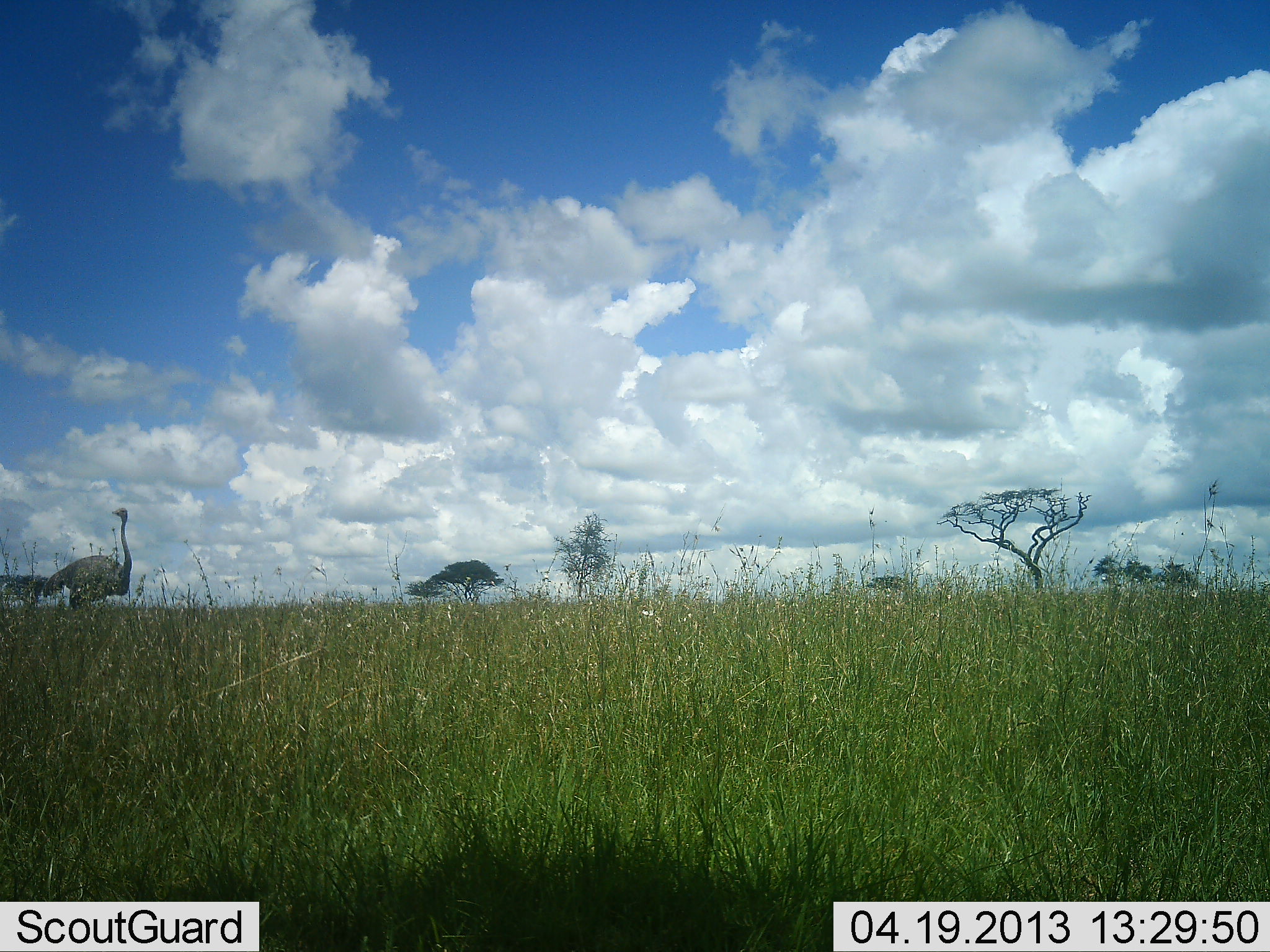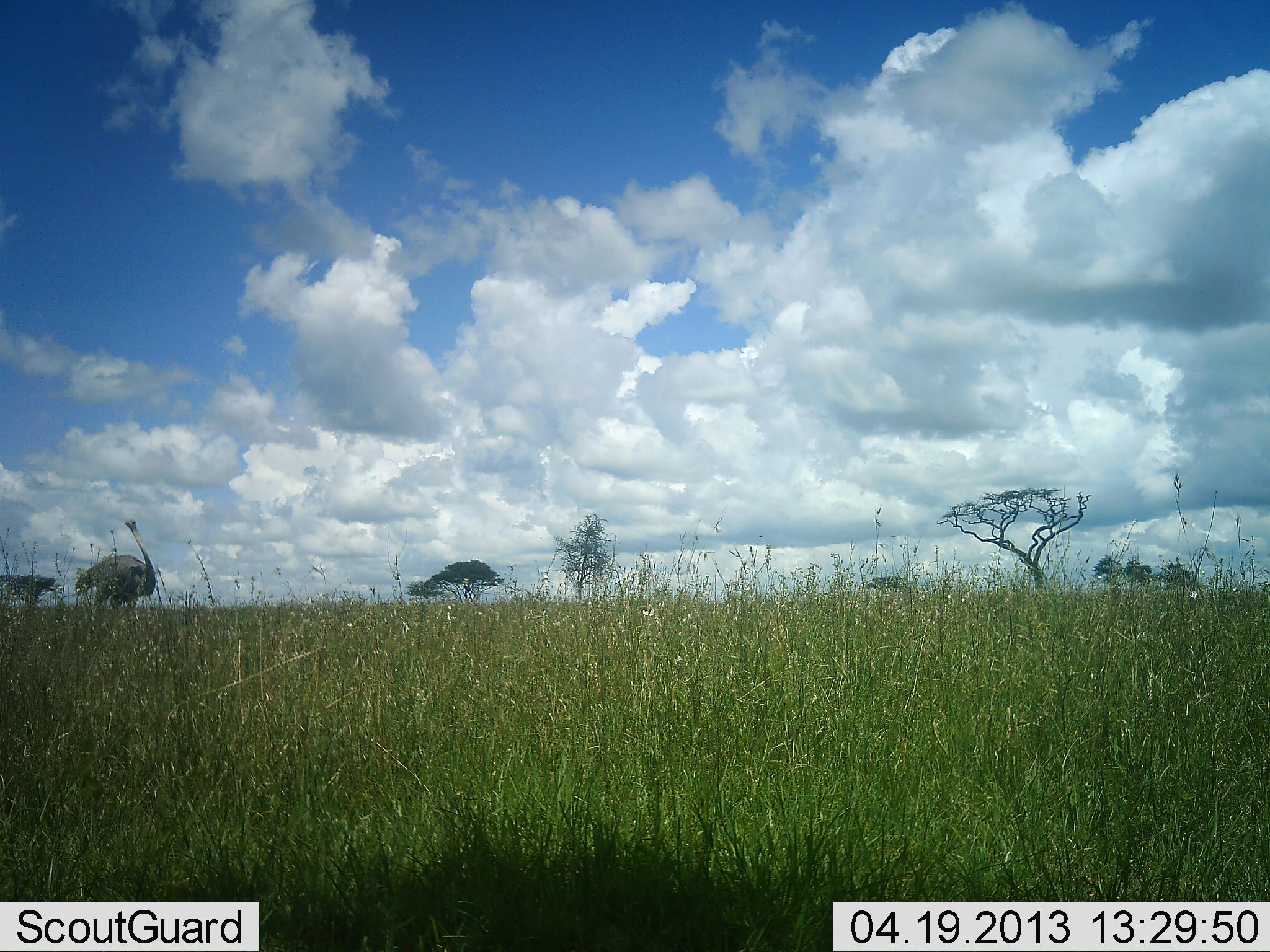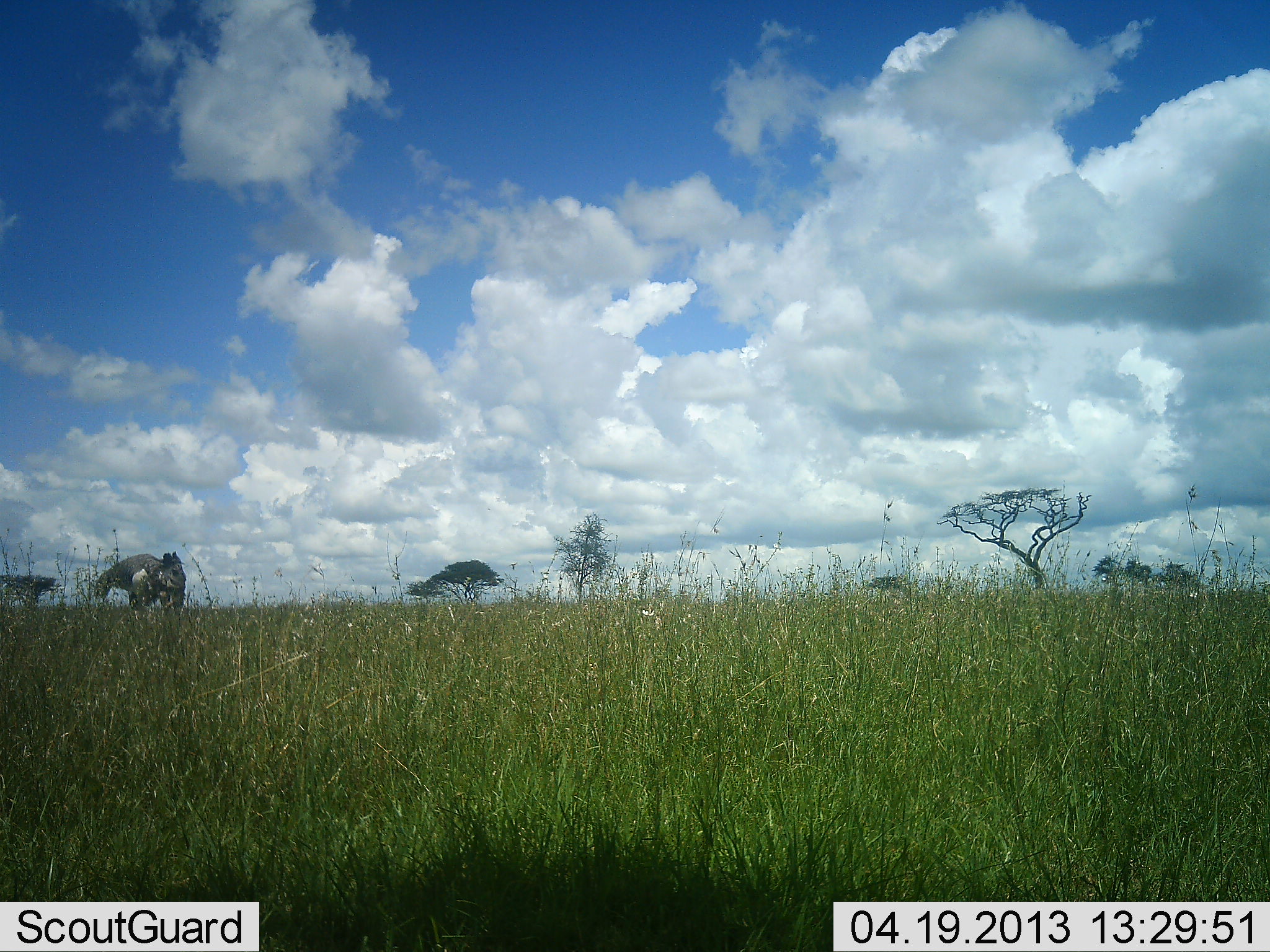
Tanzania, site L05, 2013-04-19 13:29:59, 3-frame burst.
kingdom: Animalia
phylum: Chordata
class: Aves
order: Struthioniformes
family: Struthionidae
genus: Struthio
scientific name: Struthio camelus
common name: ostrich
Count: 1.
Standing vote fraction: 24%.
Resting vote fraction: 0%.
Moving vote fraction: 67%.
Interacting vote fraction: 0%.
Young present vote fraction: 0%.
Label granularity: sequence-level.